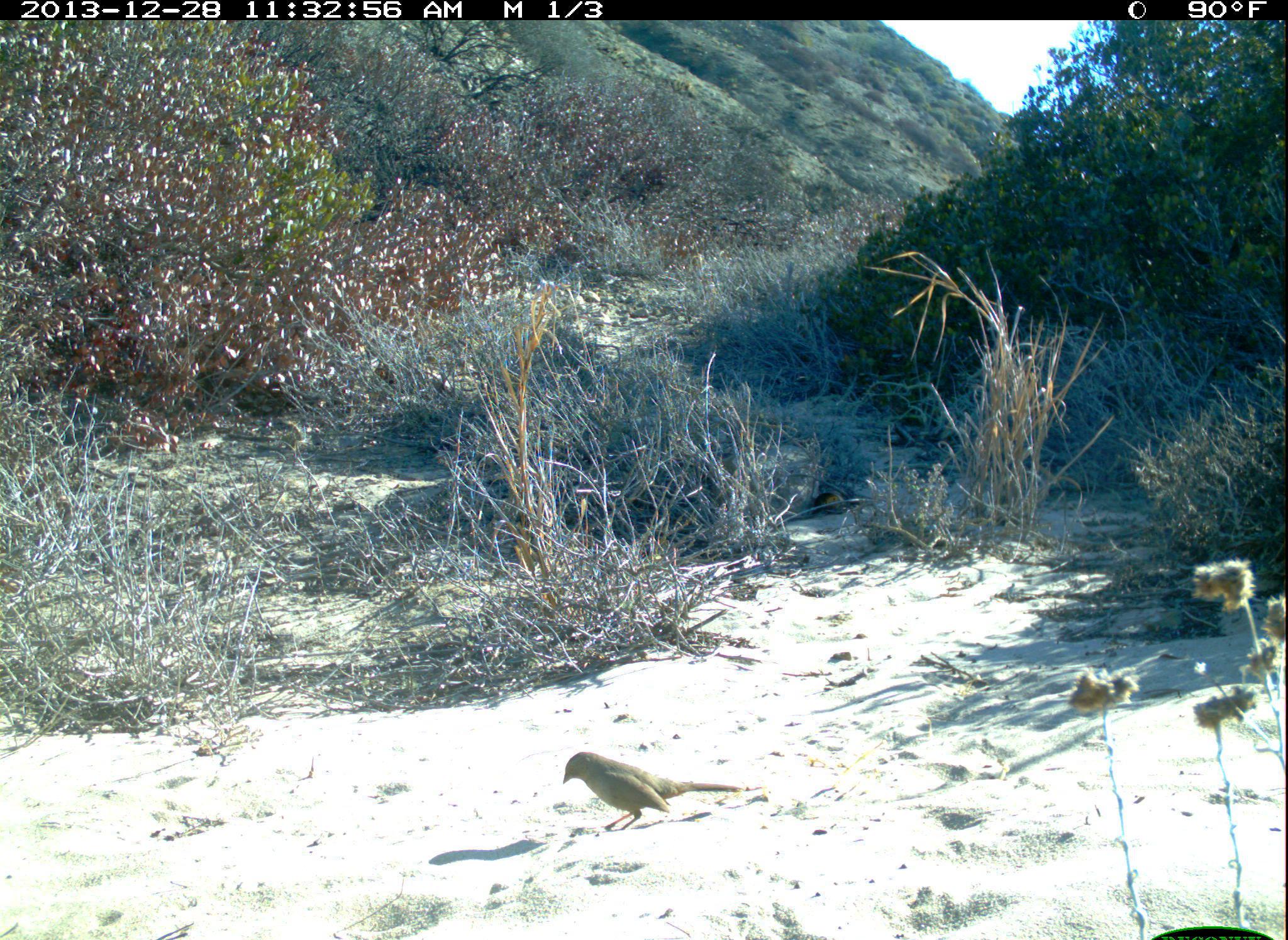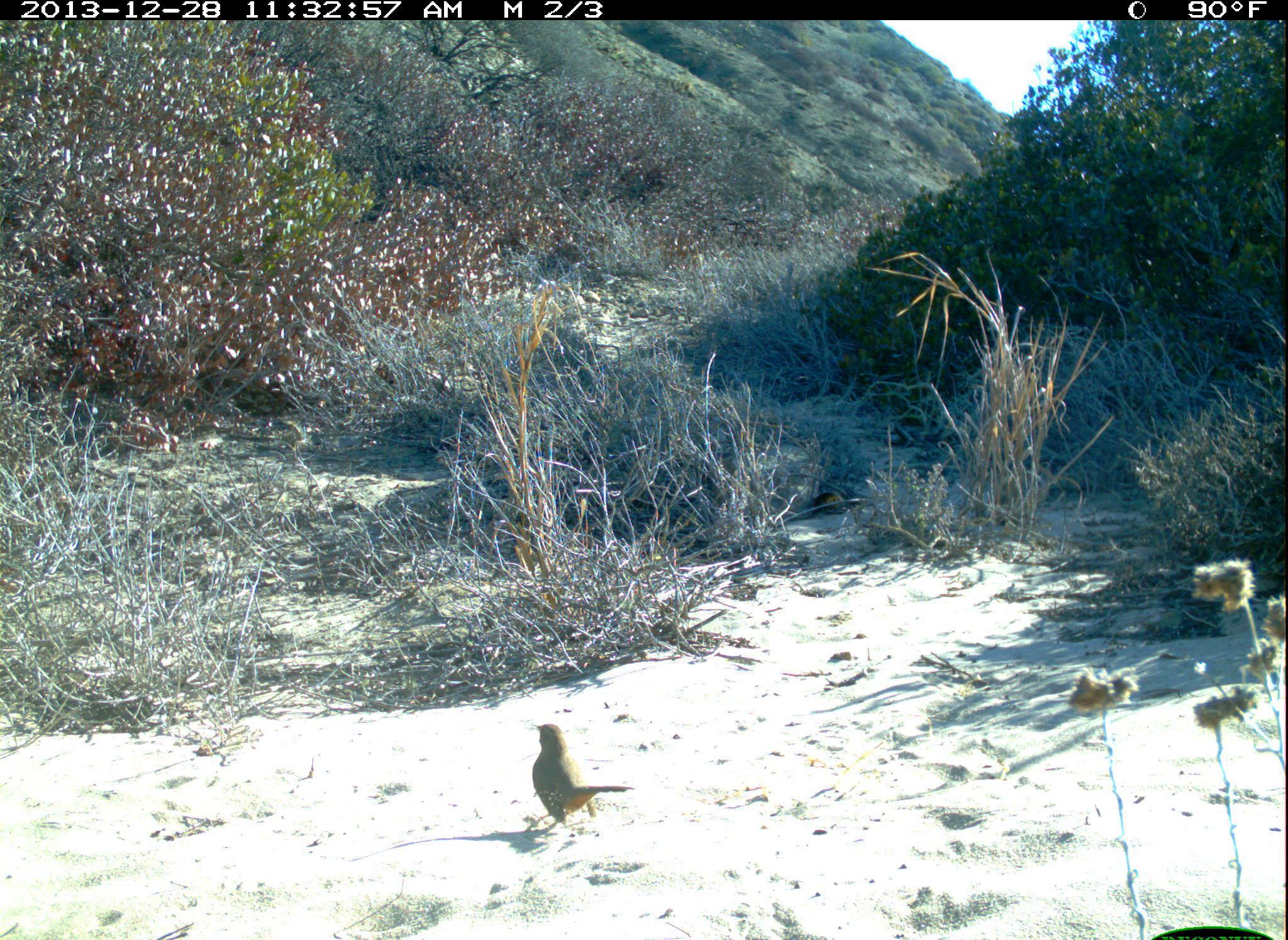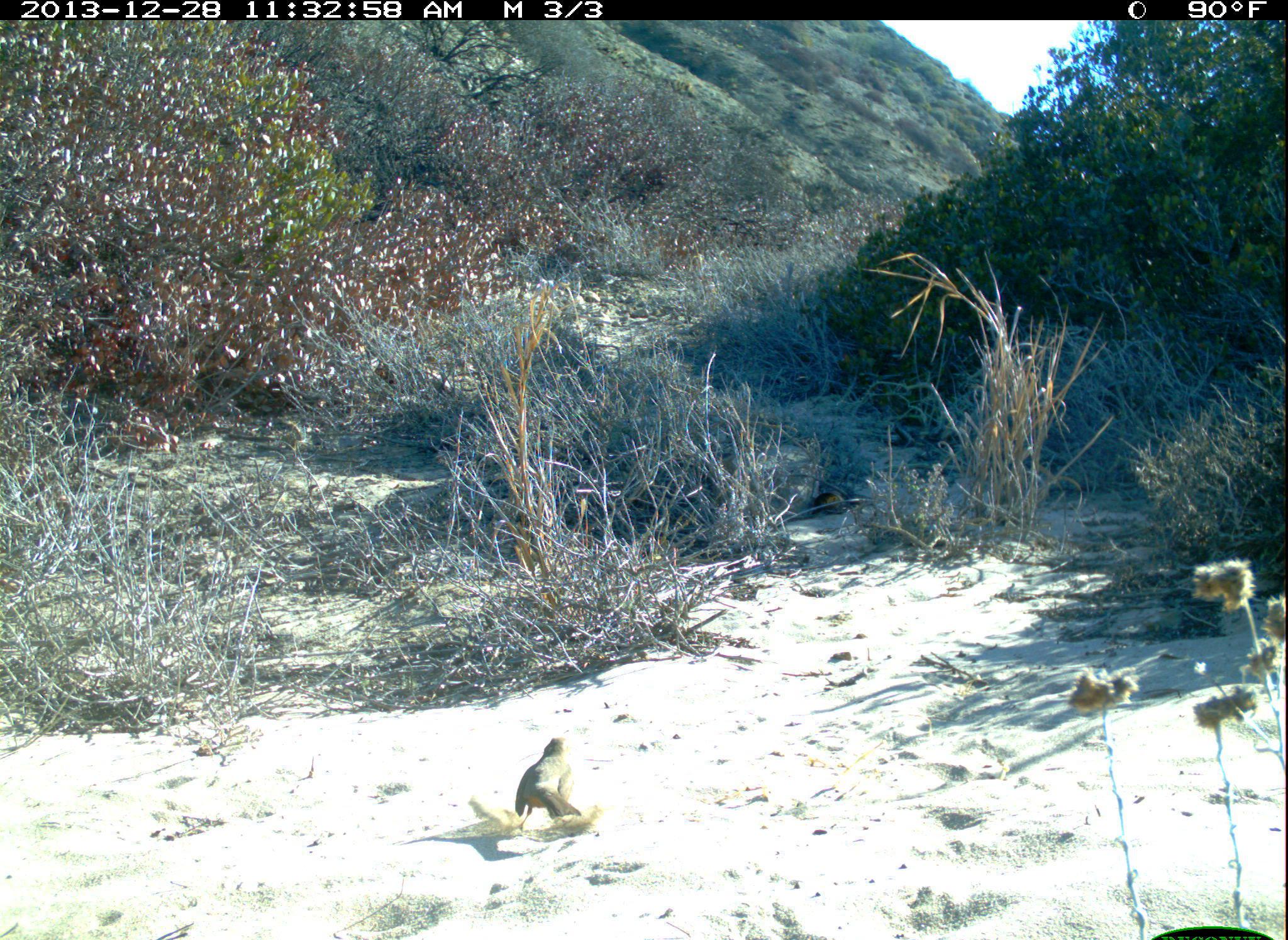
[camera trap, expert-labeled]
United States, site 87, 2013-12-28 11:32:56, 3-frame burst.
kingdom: Animalia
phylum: Chordata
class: Aves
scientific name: Aves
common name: bird